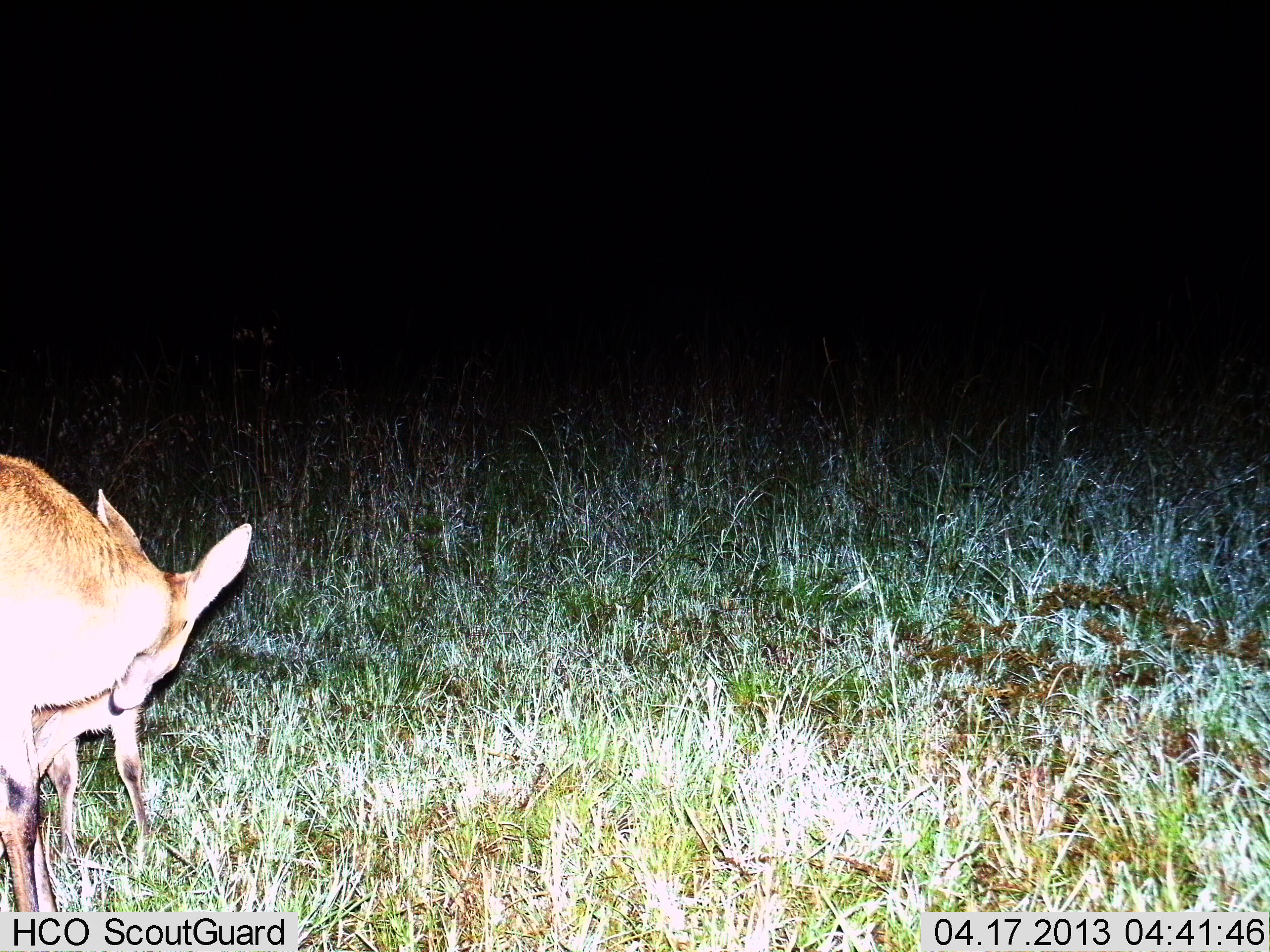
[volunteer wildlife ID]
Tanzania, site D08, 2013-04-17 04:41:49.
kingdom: Animalia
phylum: Chordata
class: Mammalia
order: Artiodactyla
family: Bovidae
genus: Redunca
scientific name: Redunca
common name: reedbuck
Reedbuck (Redunca), count 2. Behavior (volunteer vote fractions): standing 71%, resting 5%, moving 5%, interacting 24%. Young present (vote fraction): 43%. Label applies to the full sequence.